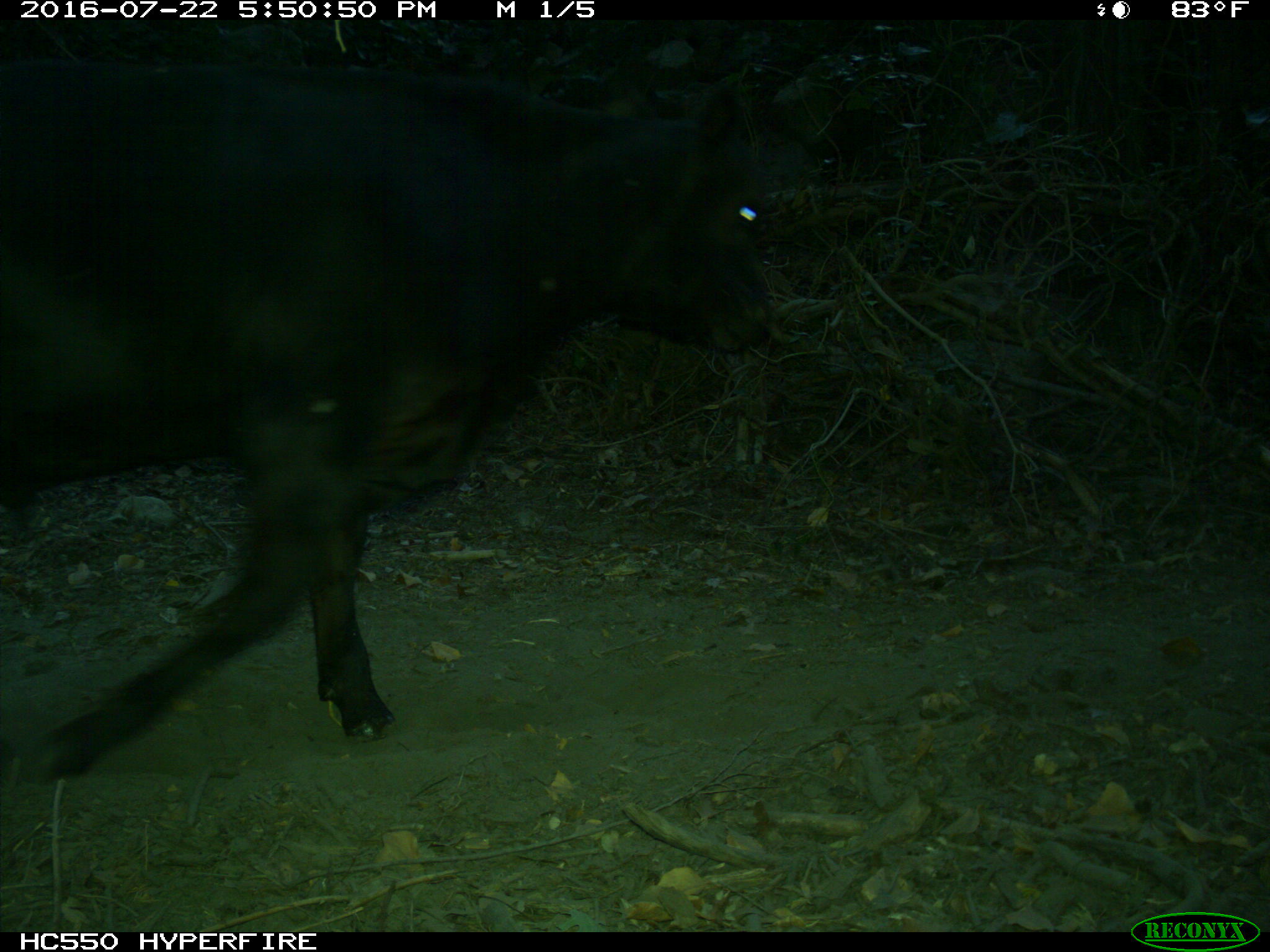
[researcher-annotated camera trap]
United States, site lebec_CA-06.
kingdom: Animalia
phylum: Chordata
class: Mammalia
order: Artiodactyla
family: Bovidae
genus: Bos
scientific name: Bos taurus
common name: domestic cow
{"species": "Bos taurus (domestic cow)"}